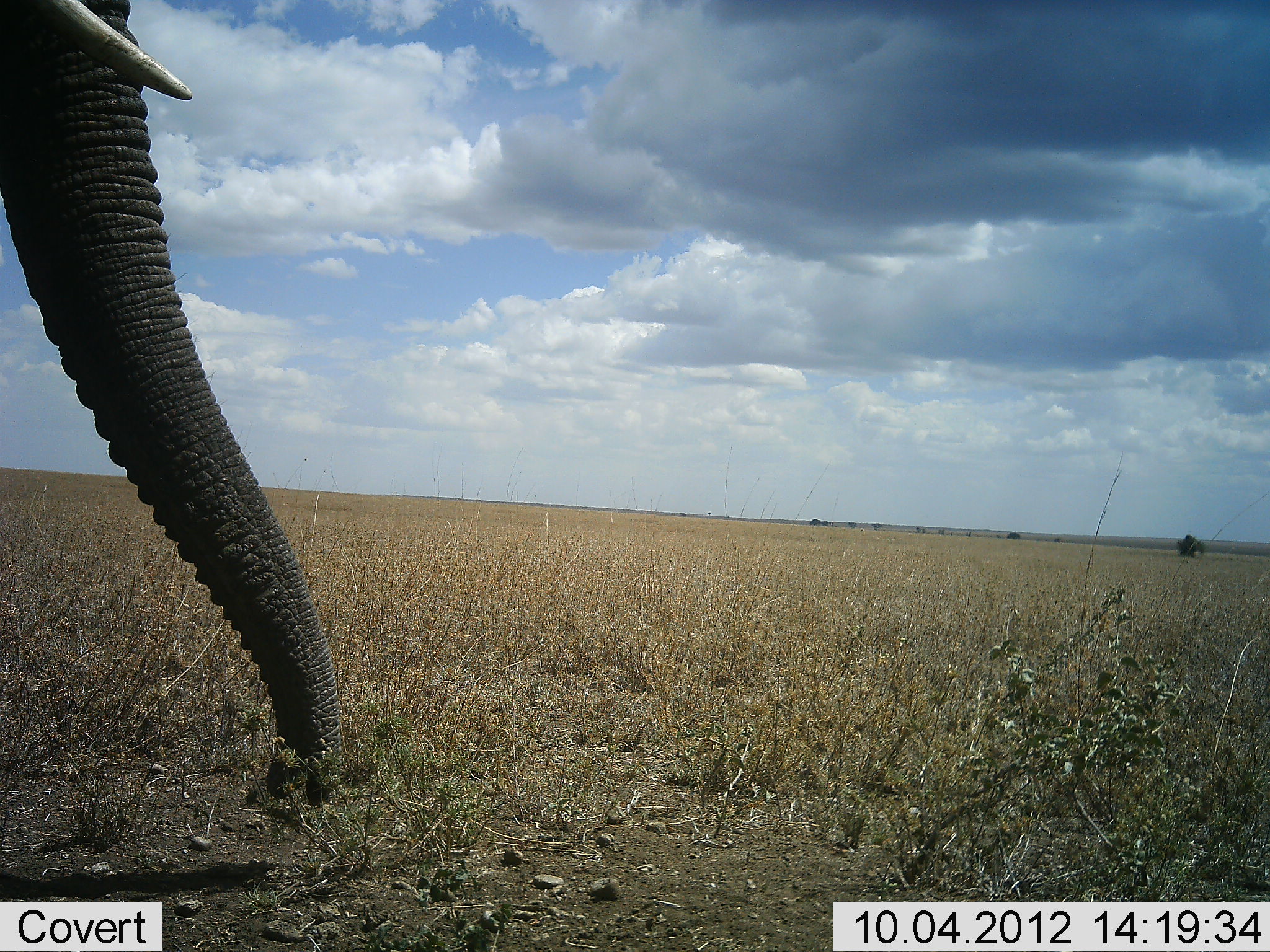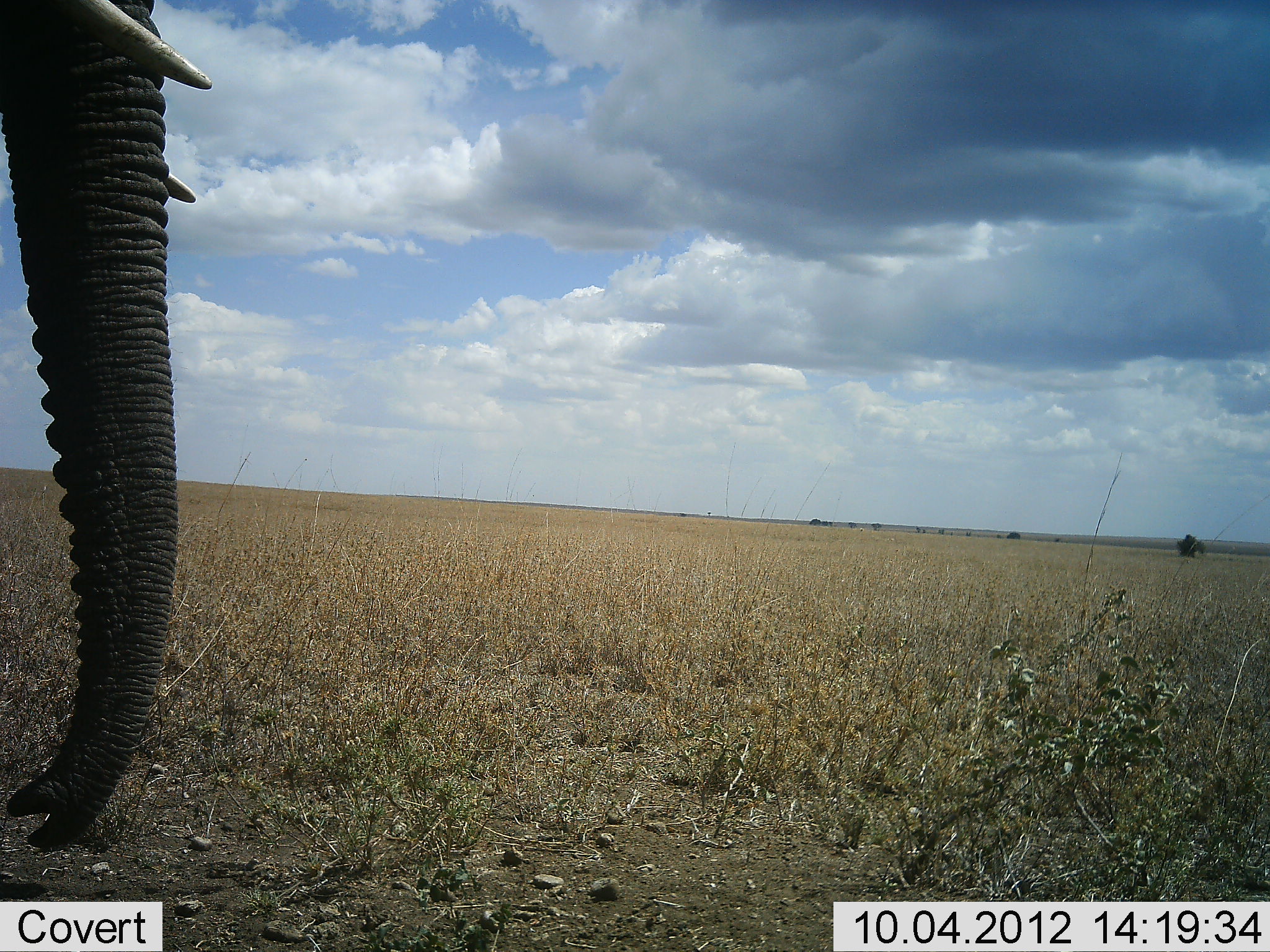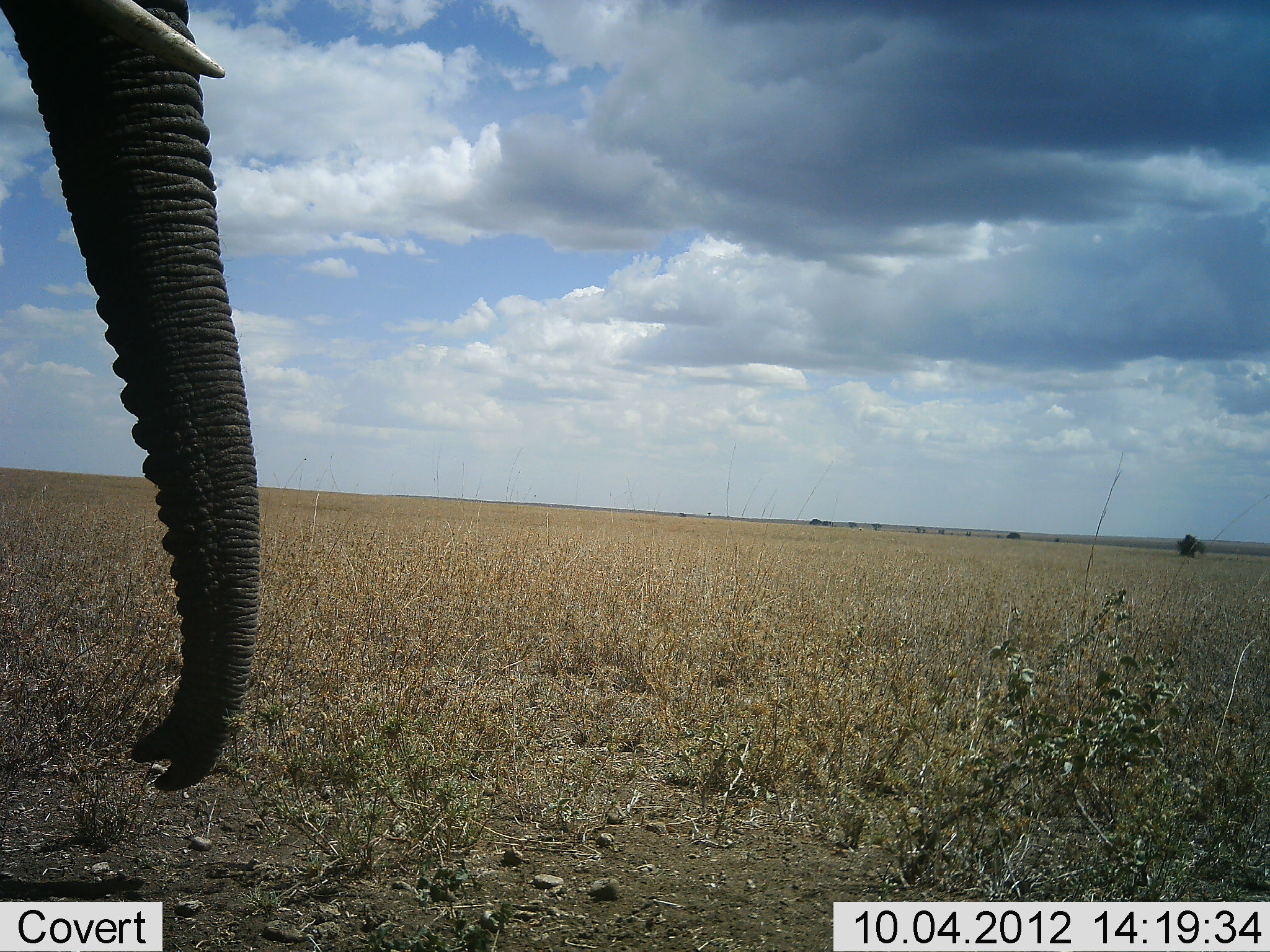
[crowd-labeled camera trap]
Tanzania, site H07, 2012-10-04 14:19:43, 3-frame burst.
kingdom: Animalia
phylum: Chordata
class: Mammalia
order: Proboscidea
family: Elephantidae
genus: Loxodonta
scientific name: Loxodonta africana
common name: african bush elephant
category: elephant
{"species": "elephant (african bush elephant) (Loxodonta africana)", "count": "1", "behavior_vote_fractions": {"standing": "80%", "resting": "0%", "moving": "0%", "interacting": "0%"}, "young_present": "0%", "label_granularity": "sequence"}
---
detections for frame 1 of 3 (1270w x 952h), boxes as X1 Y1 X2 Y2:
animal: 1 0 343 811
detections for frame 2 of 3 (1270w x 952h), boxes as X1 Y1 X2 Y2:
animal: 0 1 213 855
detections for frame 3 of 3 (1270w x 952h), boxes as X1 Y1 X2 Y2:
animal: 1 0 258 789